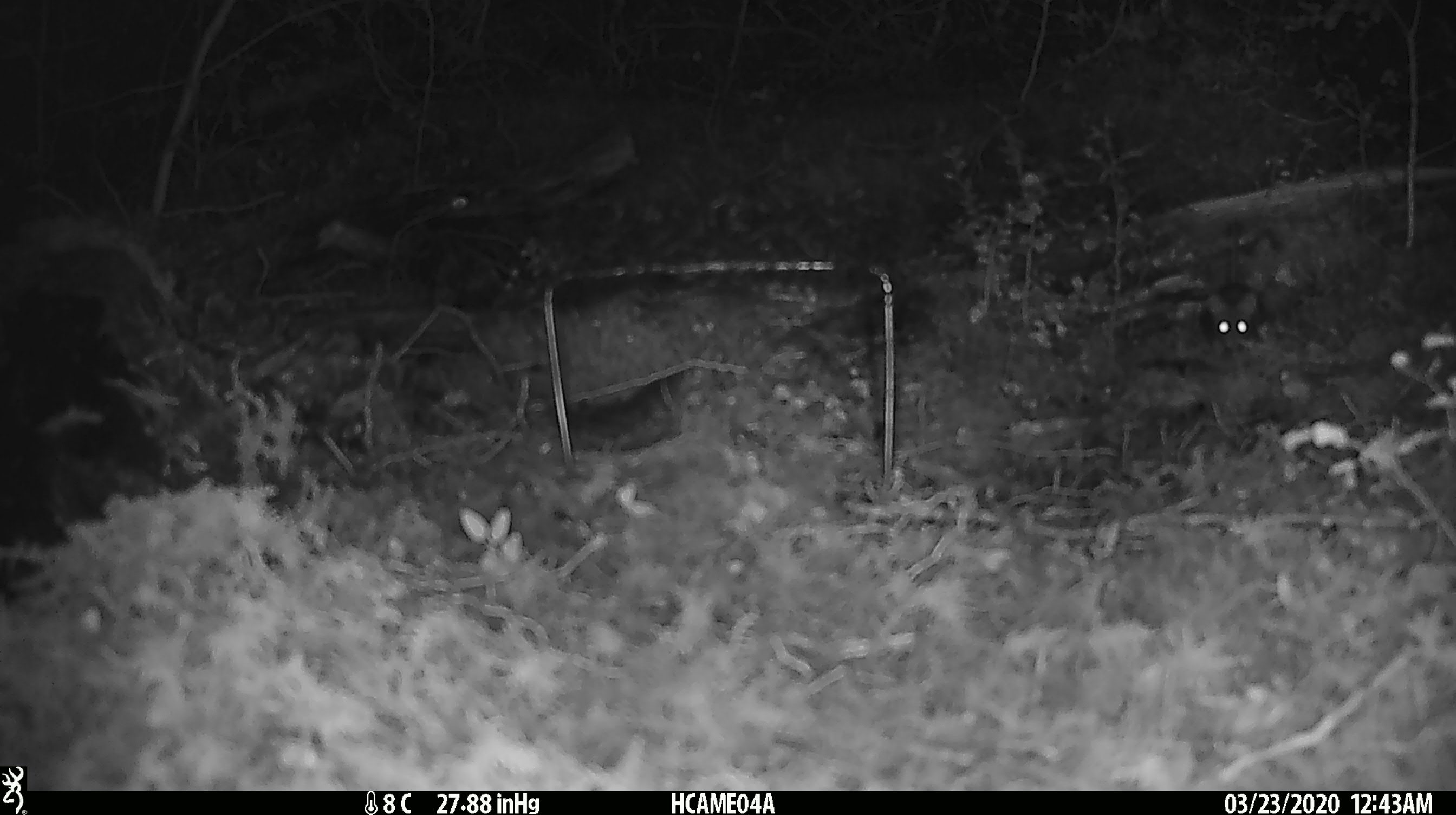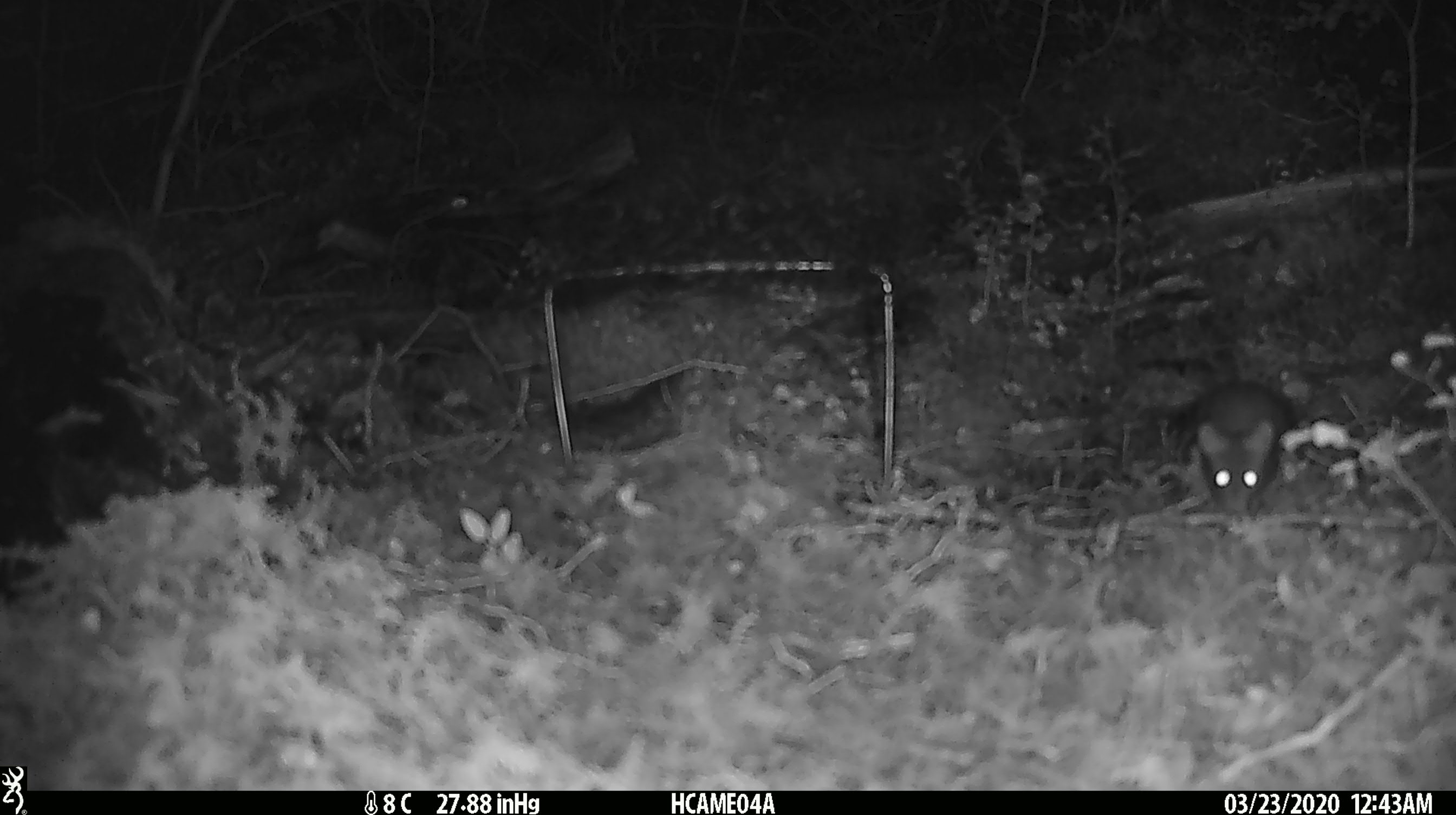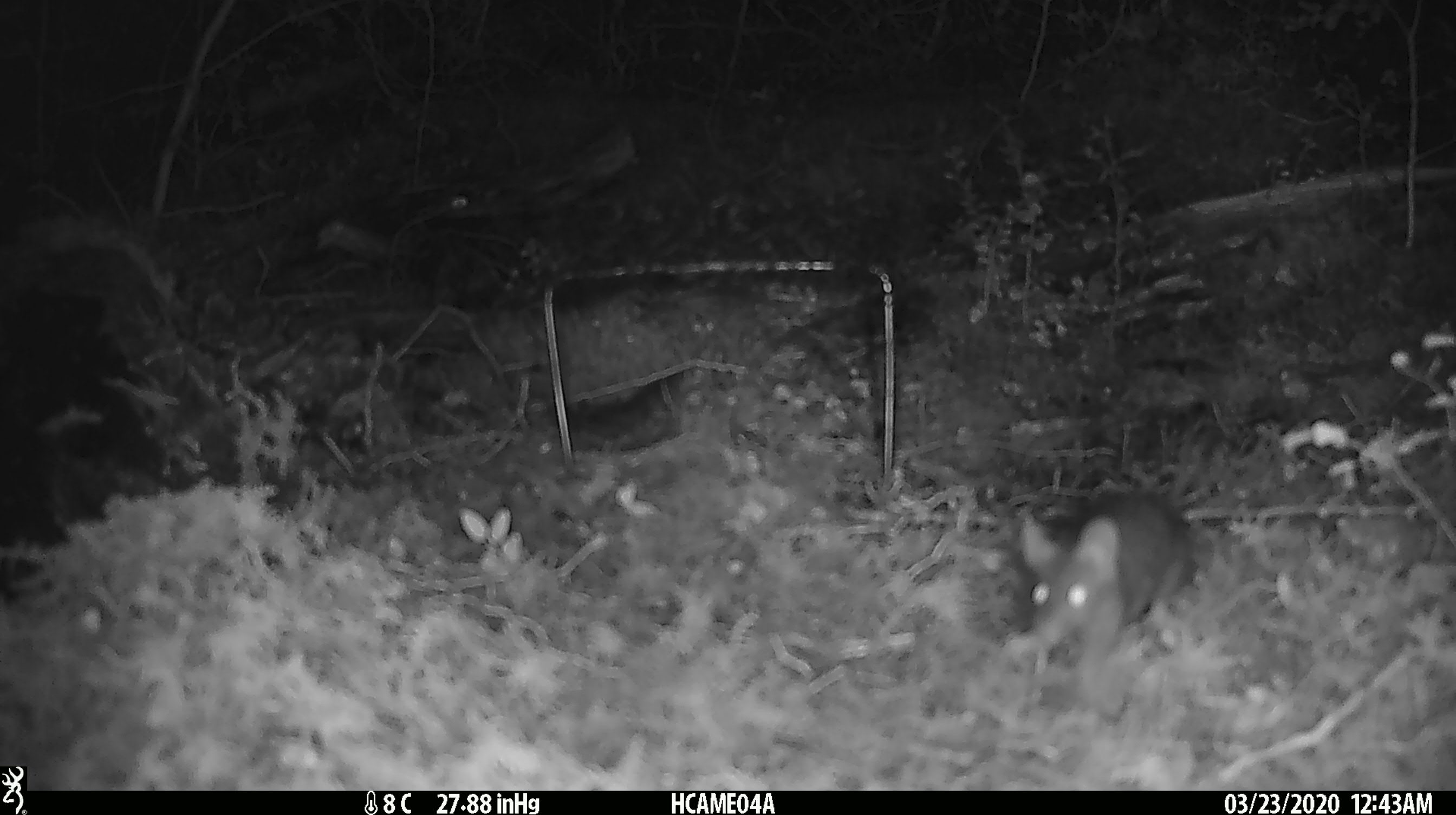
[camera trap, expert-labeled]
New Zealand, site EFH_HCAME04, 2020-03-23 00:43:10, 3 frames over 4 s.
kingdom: Animalia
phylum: Chordata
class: Mammalia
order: Rodentia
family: Muridae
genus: Mus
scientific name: Mus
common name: mouse